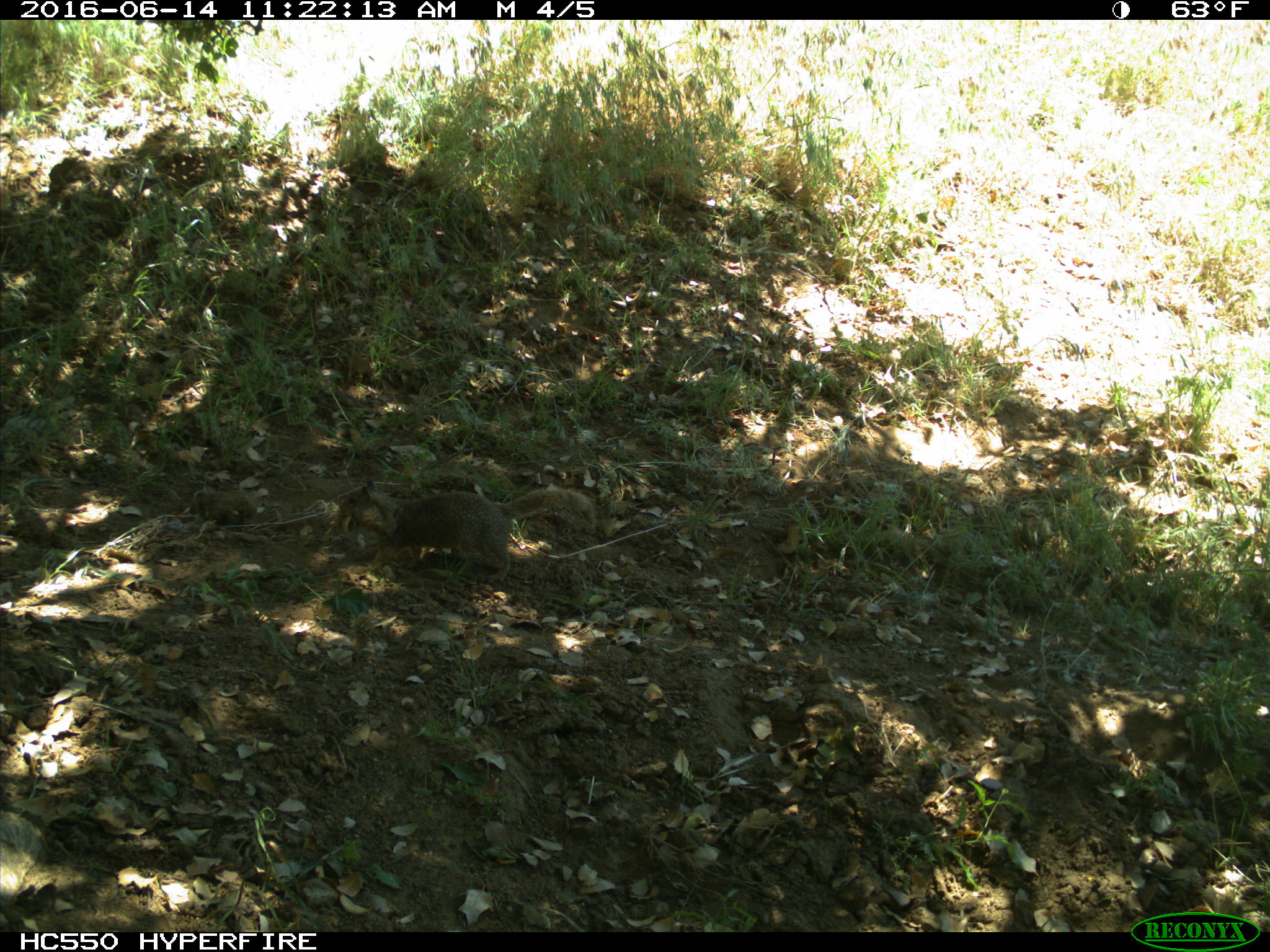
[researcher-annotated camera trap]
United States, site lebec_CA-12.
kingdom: Animalia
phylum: Chordata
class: Mammalia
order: Rodentia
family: Sciuridae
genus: Otospermophilus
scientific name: Otospermophilus beecheyi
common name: california ground squirrel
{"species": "Otospermophilus beecheyi (california ground squirrel)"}